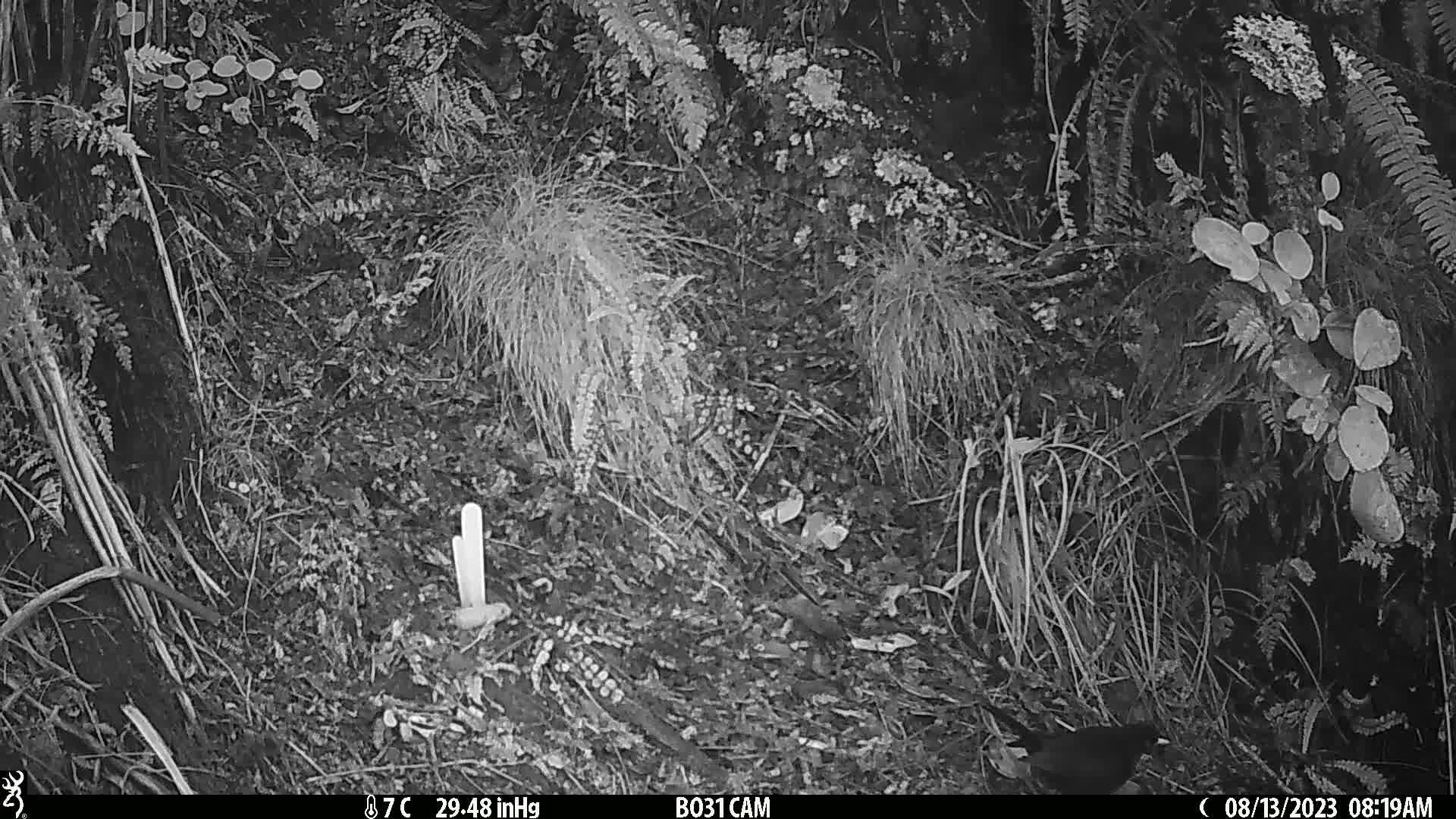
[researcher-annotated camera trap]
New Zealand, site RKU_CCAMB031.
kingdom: Animalia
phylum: Chordata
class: Aves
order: Passeriformes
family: Turdidae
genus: Turdus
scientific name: Turdus merula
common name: eurasian blackbird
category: blackbird